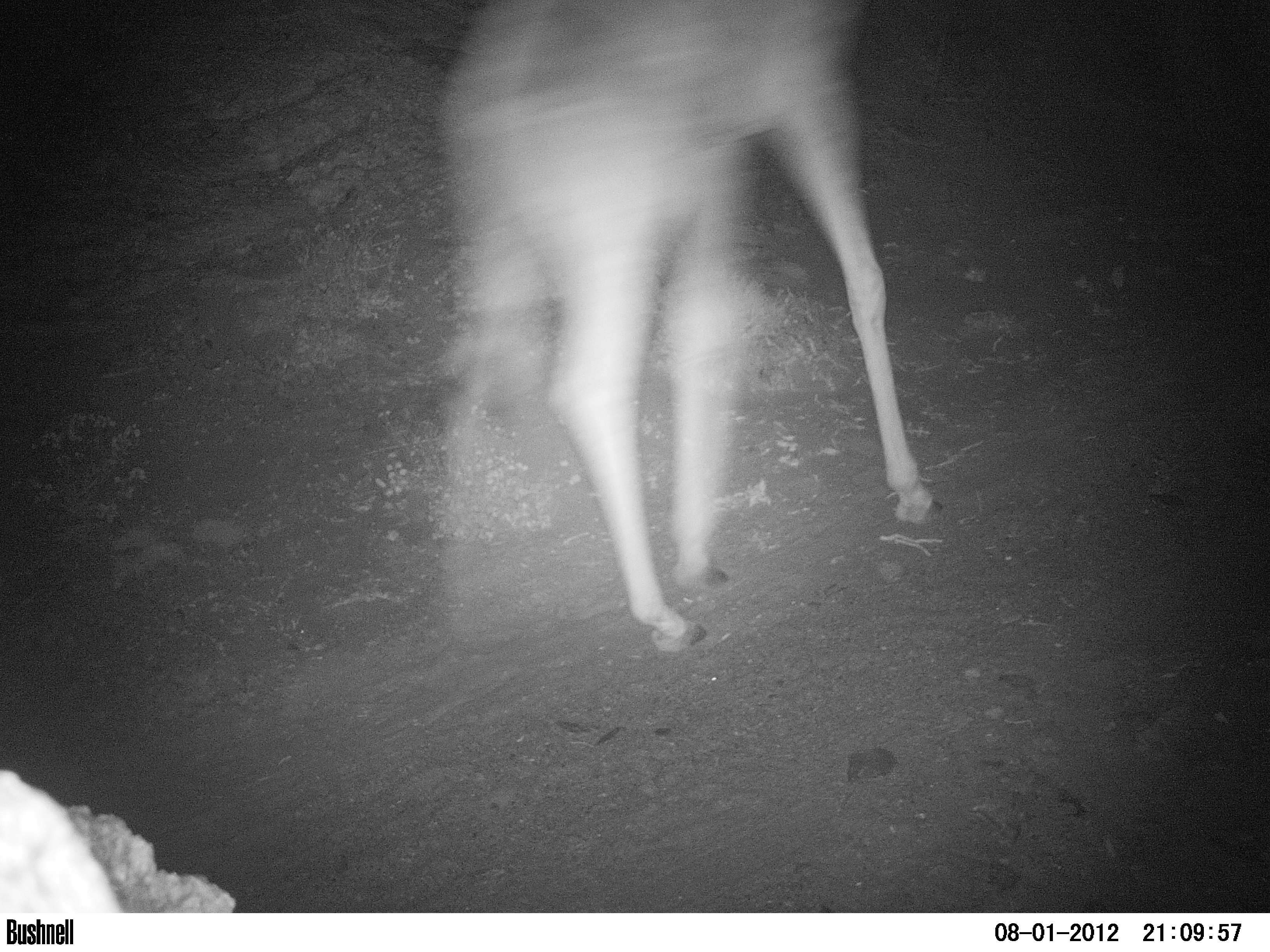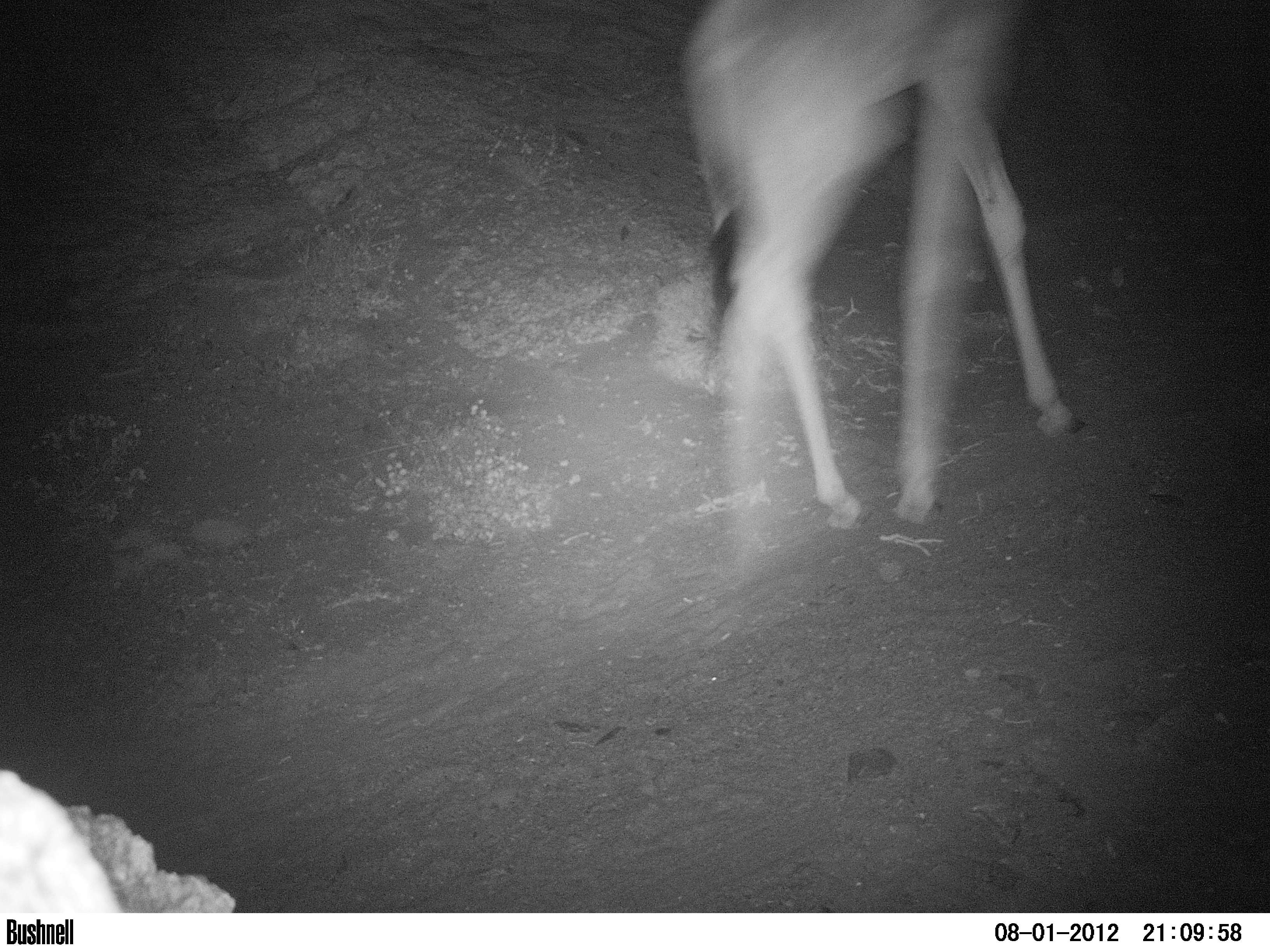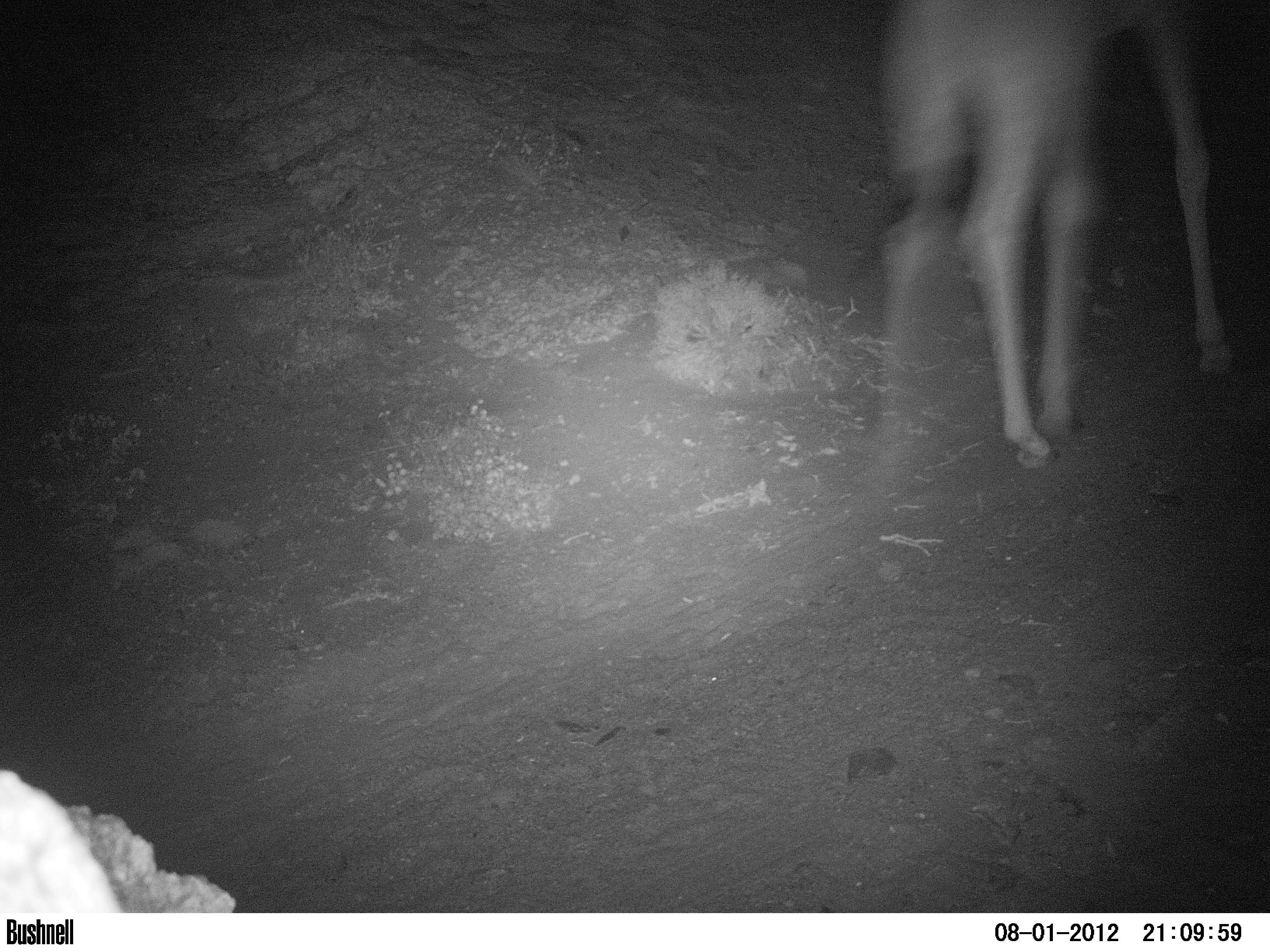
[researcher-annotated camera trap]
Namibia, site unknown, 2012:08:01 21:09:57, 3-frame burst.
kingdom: Animalia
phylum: Chordata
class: Mammalia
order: Artiodactyla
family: Giraffidae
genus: Giraffa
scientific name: Giraffa camelopardalis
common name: giraffe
Giraffa camelopardalis (giraffe).